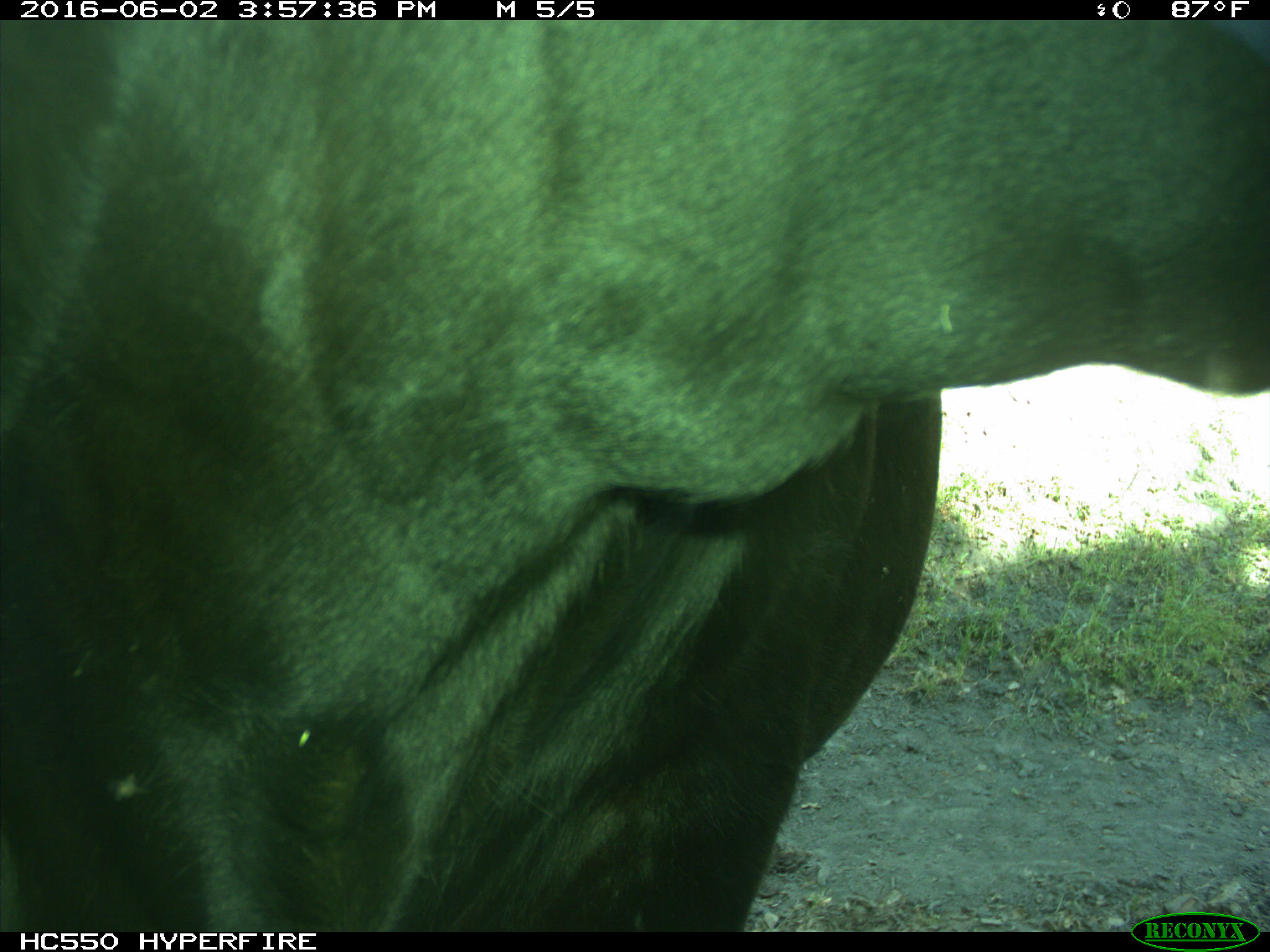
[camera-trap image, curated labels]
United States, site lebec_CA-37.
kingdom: Animalia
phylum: Chordata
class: Mammalia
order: Artiodactyla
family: Bovidae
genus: Bos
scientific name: Bos taurus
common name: domestic cow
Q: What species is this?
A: Bos taurus (domestic cow).